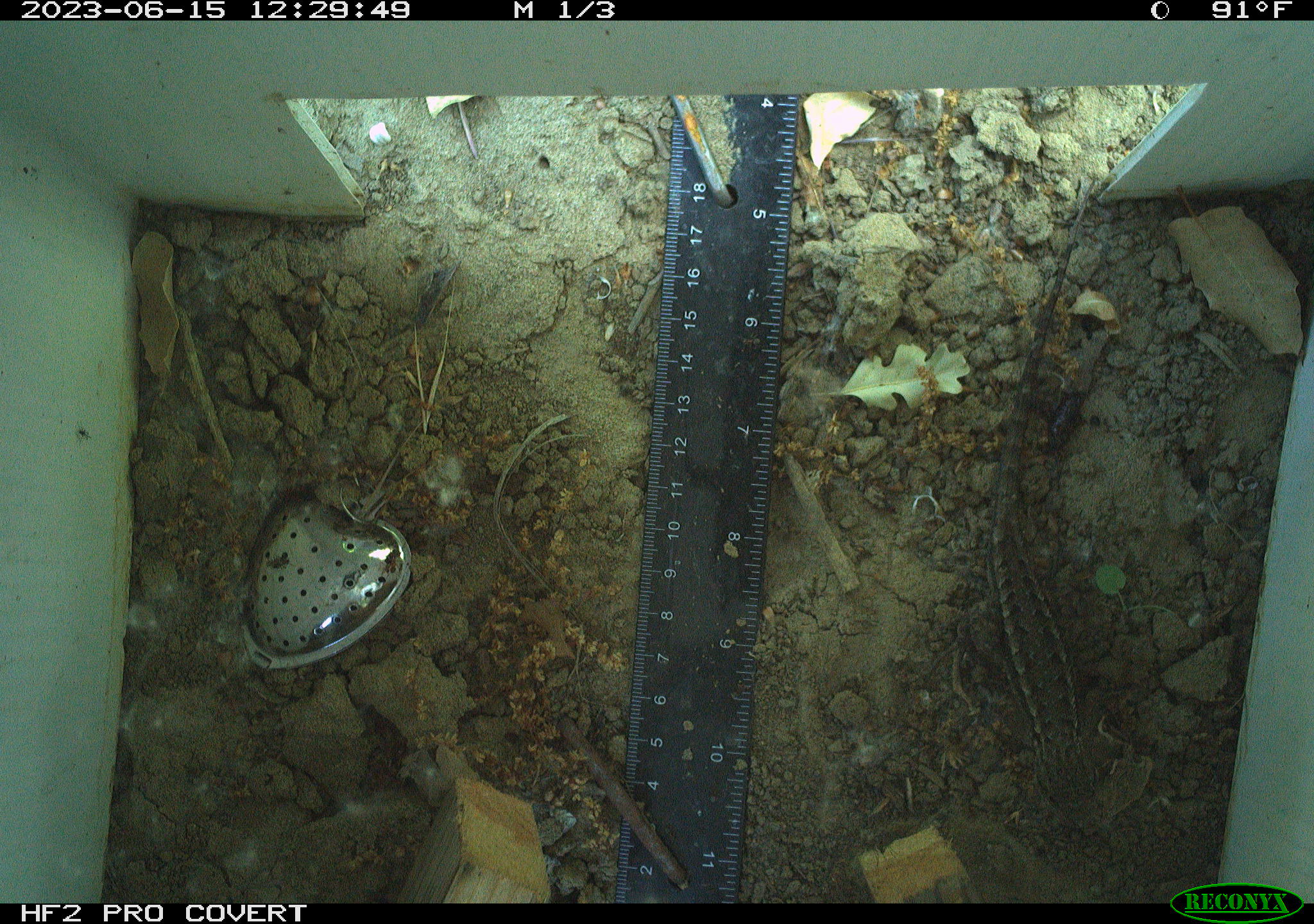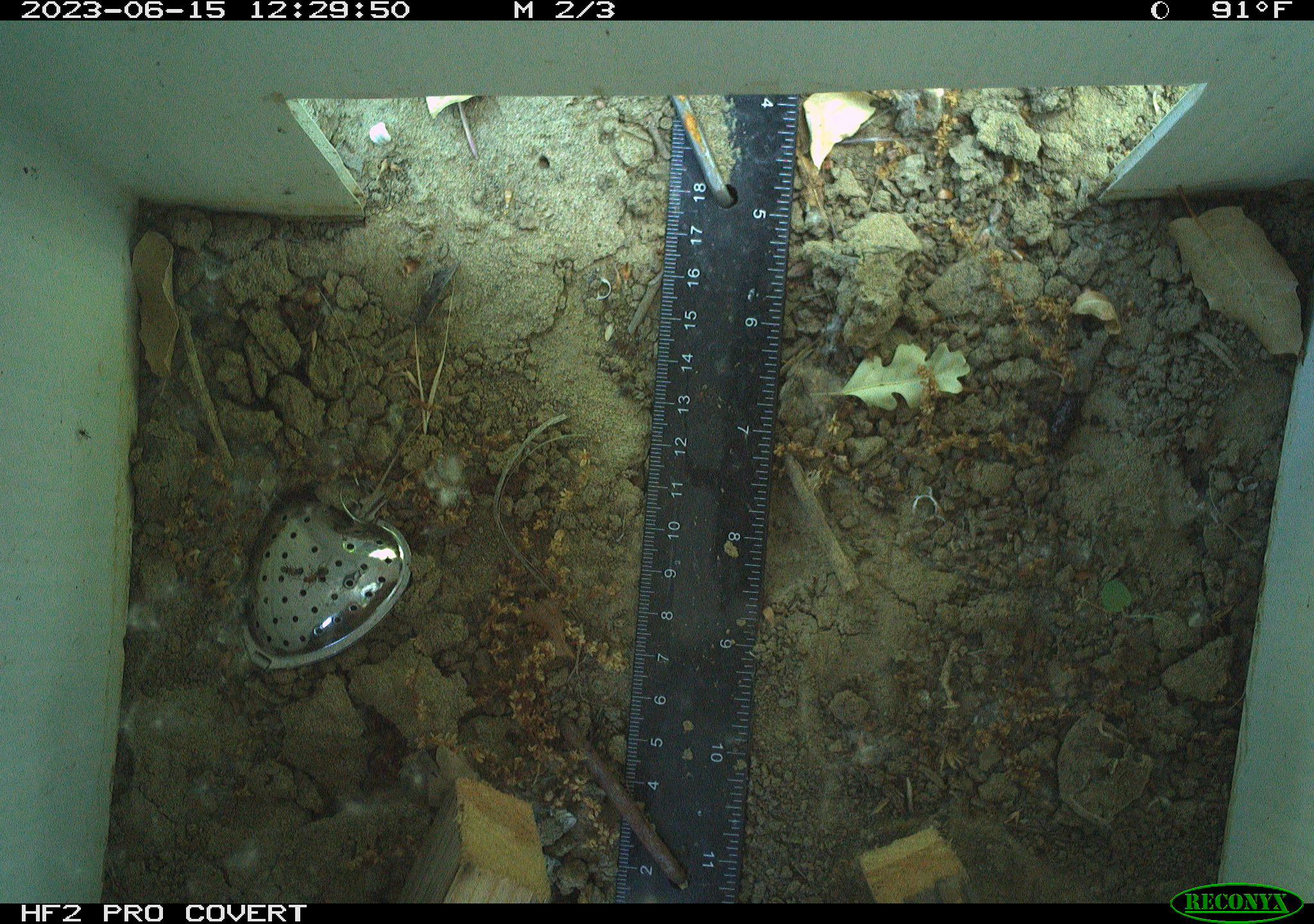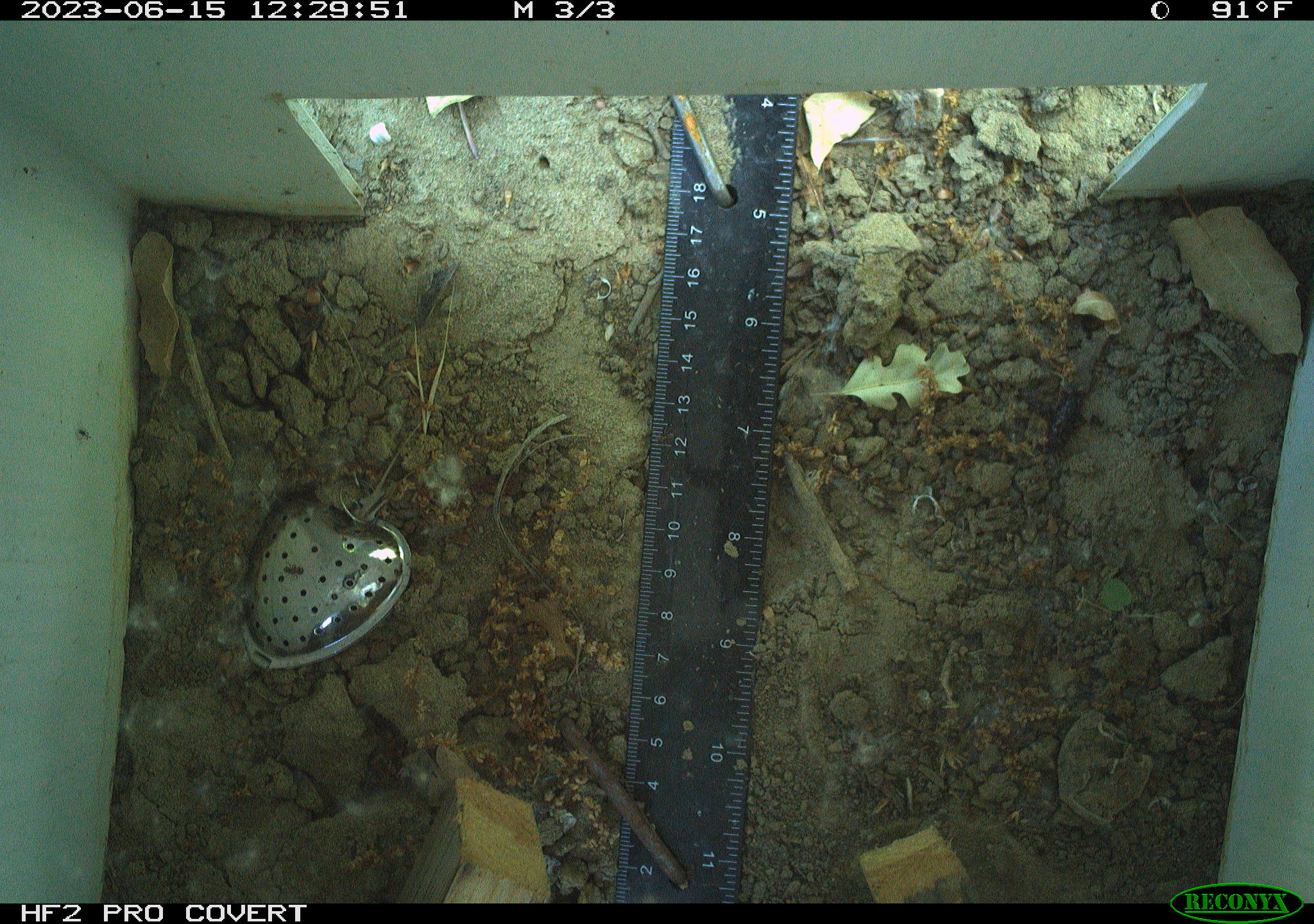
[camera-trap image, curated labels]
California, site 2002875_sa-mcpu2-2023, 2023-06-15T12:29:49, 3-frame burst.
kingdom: Animalia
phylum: Chordata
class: Reptilia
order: Squamata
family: Phrynosomatidae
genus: Sceloporus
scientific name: Sceloporus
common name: spiny lizards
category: sceloporus species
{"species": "sceloporus species (spiny lizards) (Sceloporus)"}